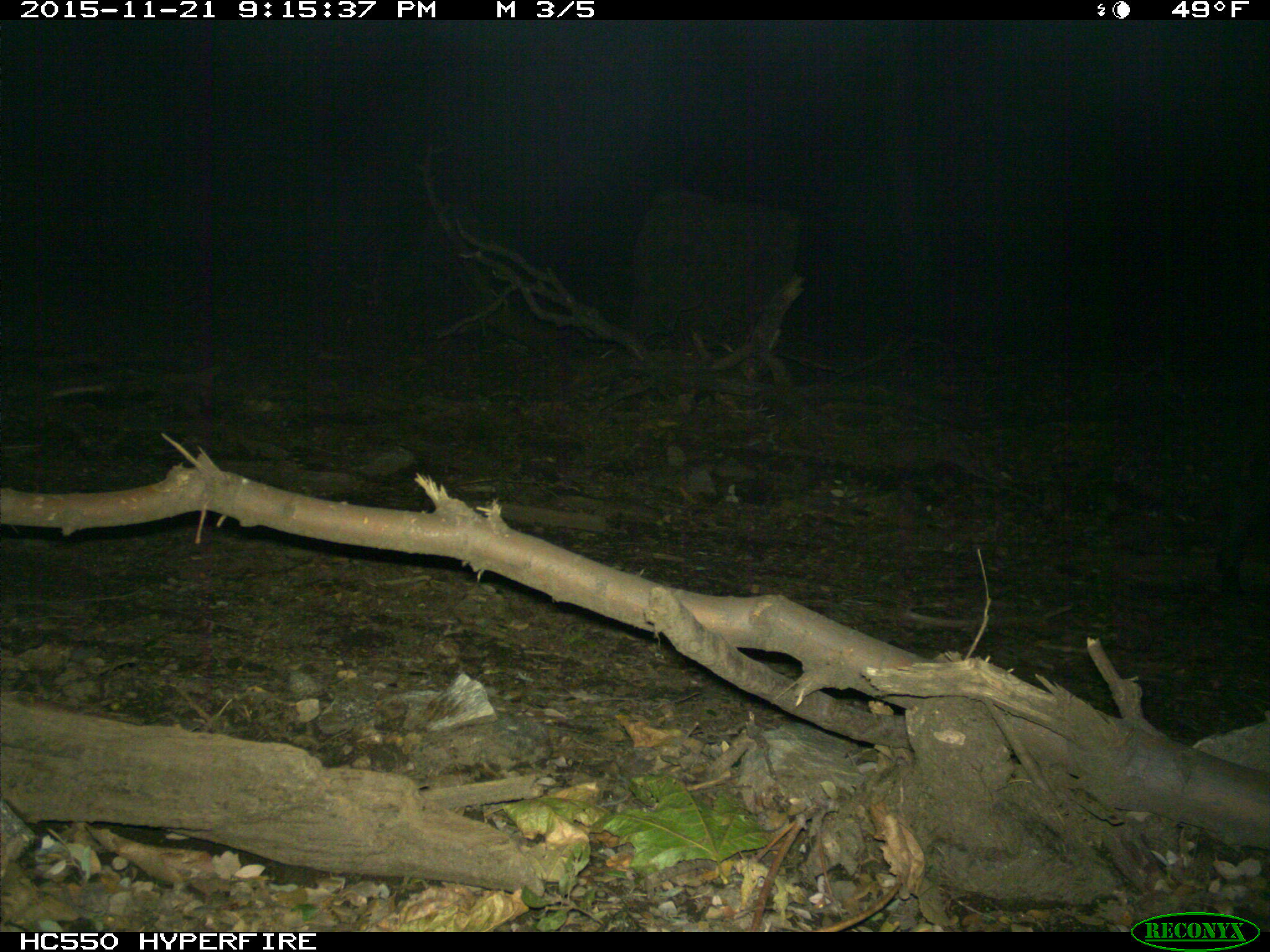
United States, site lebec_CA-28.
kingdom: Animalia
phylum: Chordata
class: Mammalia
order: Artiodactyla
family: Suidae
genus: Sus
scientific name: Sus scrofa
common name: wild boar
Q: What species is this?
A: Sus scrofa (wild boar).